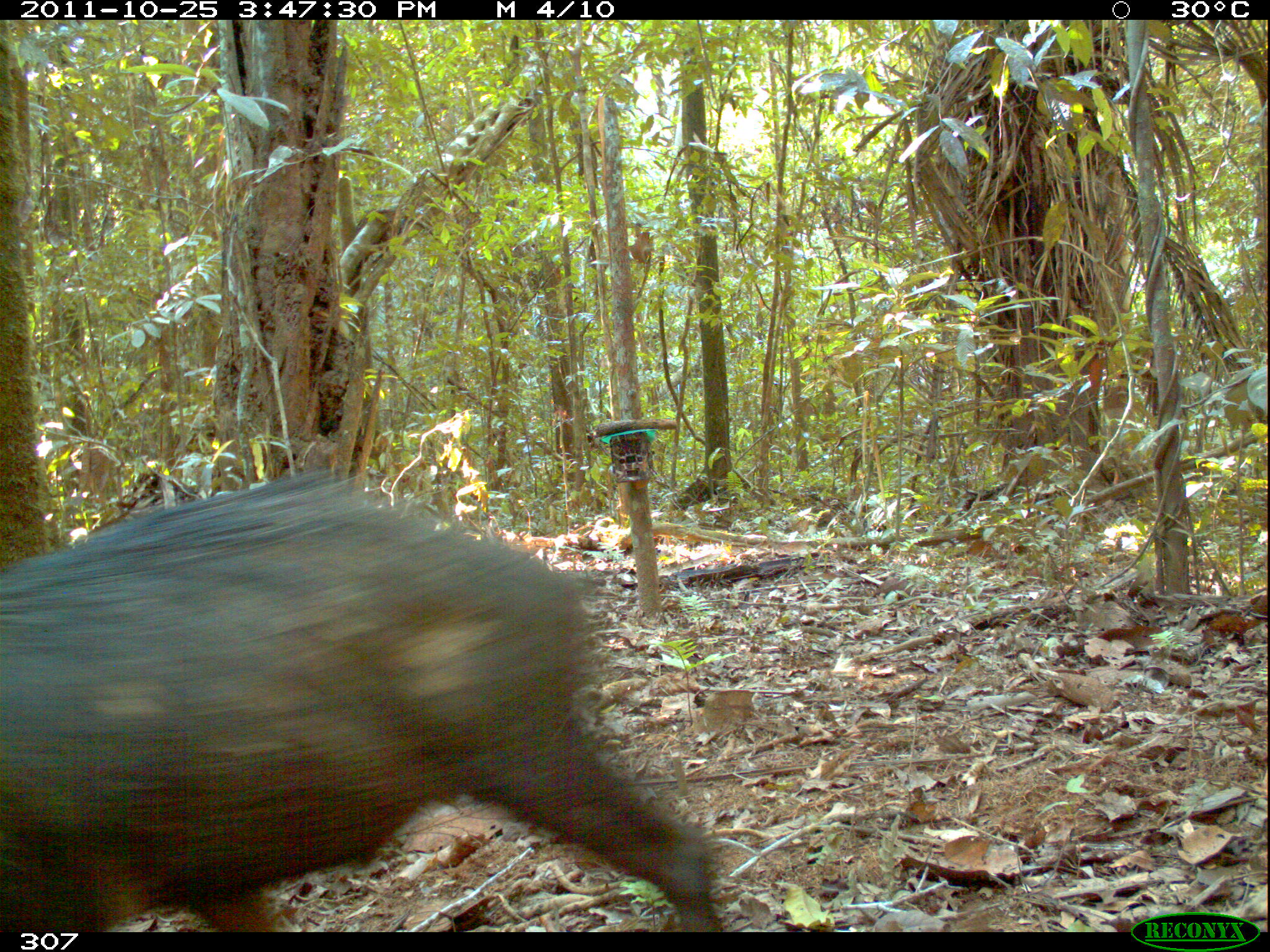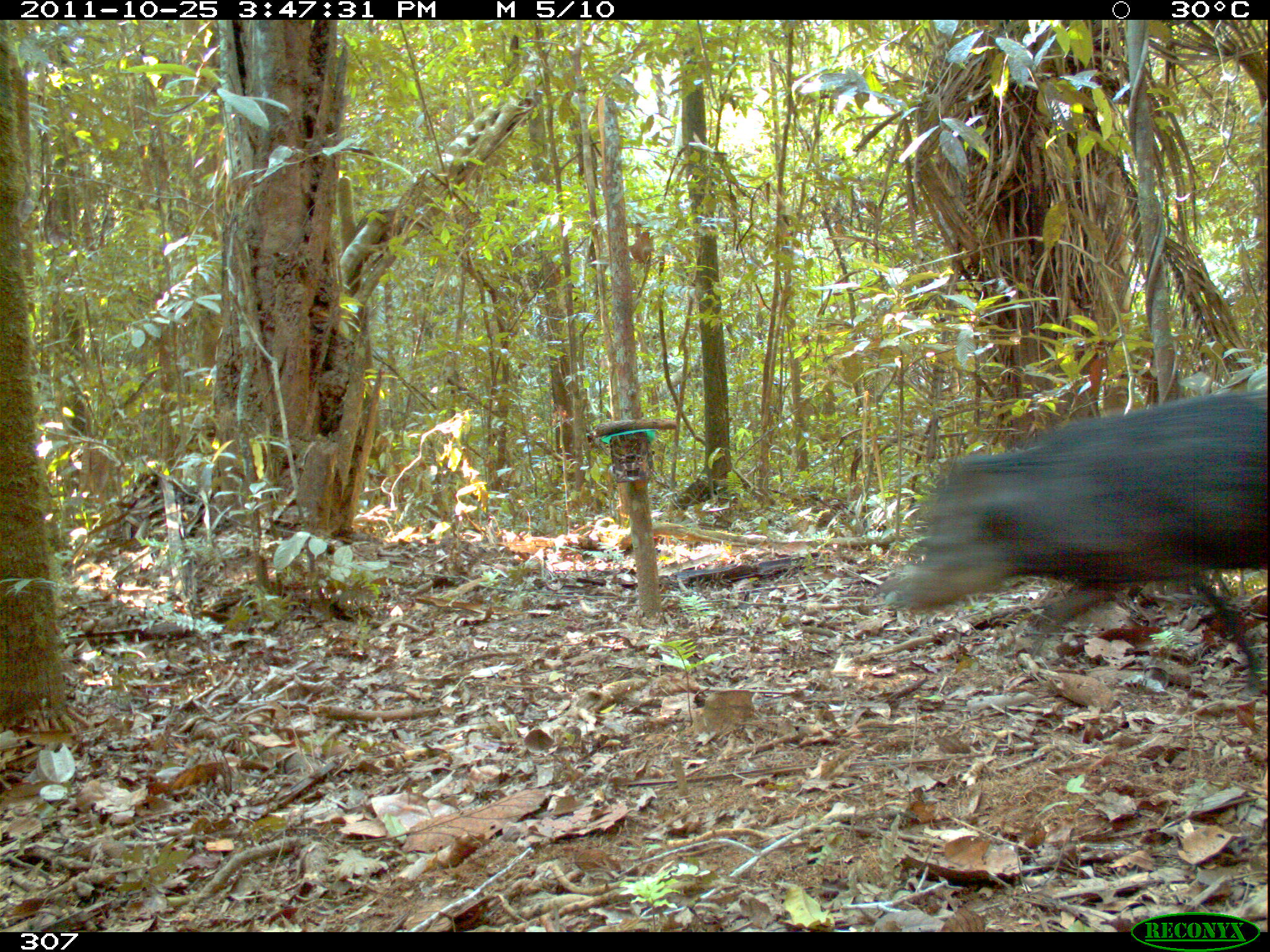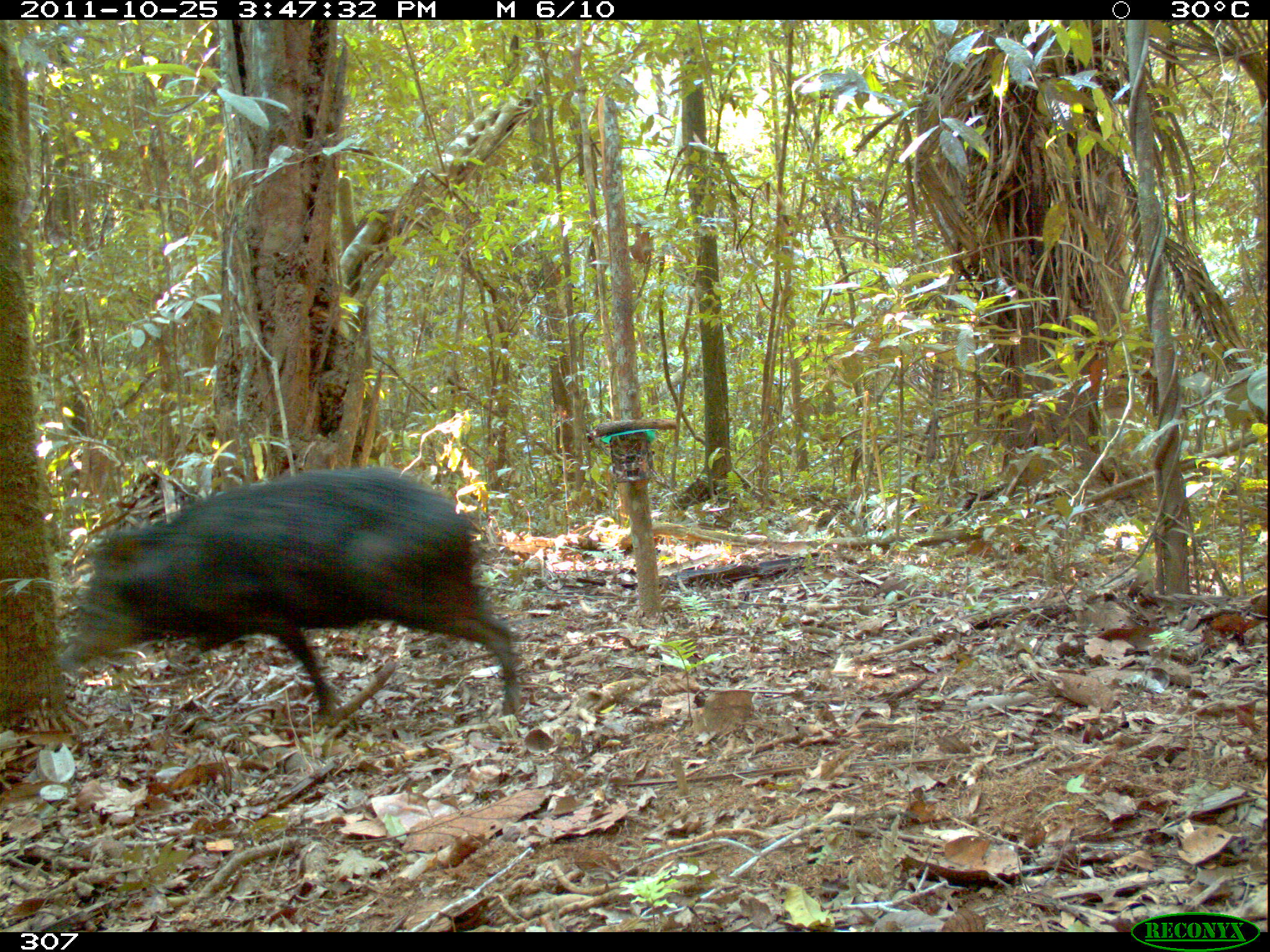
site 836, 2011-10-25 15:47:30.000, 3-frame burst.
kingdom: Animalia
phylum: Chordata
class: Mammalia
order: Artiodactyla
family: Tayassuidae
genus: Tayassu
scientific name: Tayassu pecari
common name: white-lipped peccary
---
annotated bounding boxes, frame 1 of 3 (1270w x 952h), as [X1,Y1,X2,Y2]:
tayassu pecari: [0,474,725,932]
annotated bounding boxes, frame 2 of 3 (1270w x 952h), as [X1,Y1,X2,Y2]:
tayassu pecari: [884,389,1268,698]